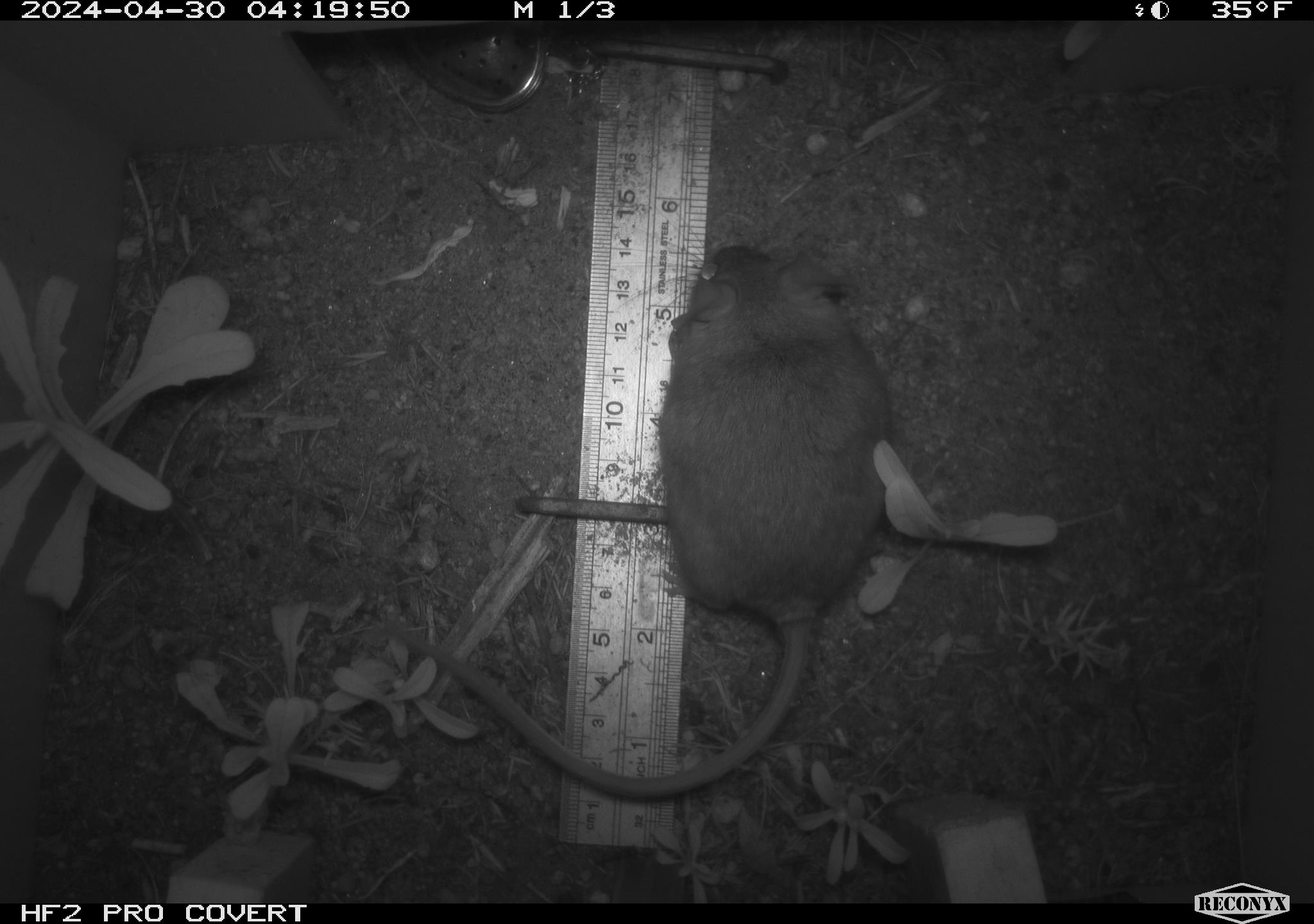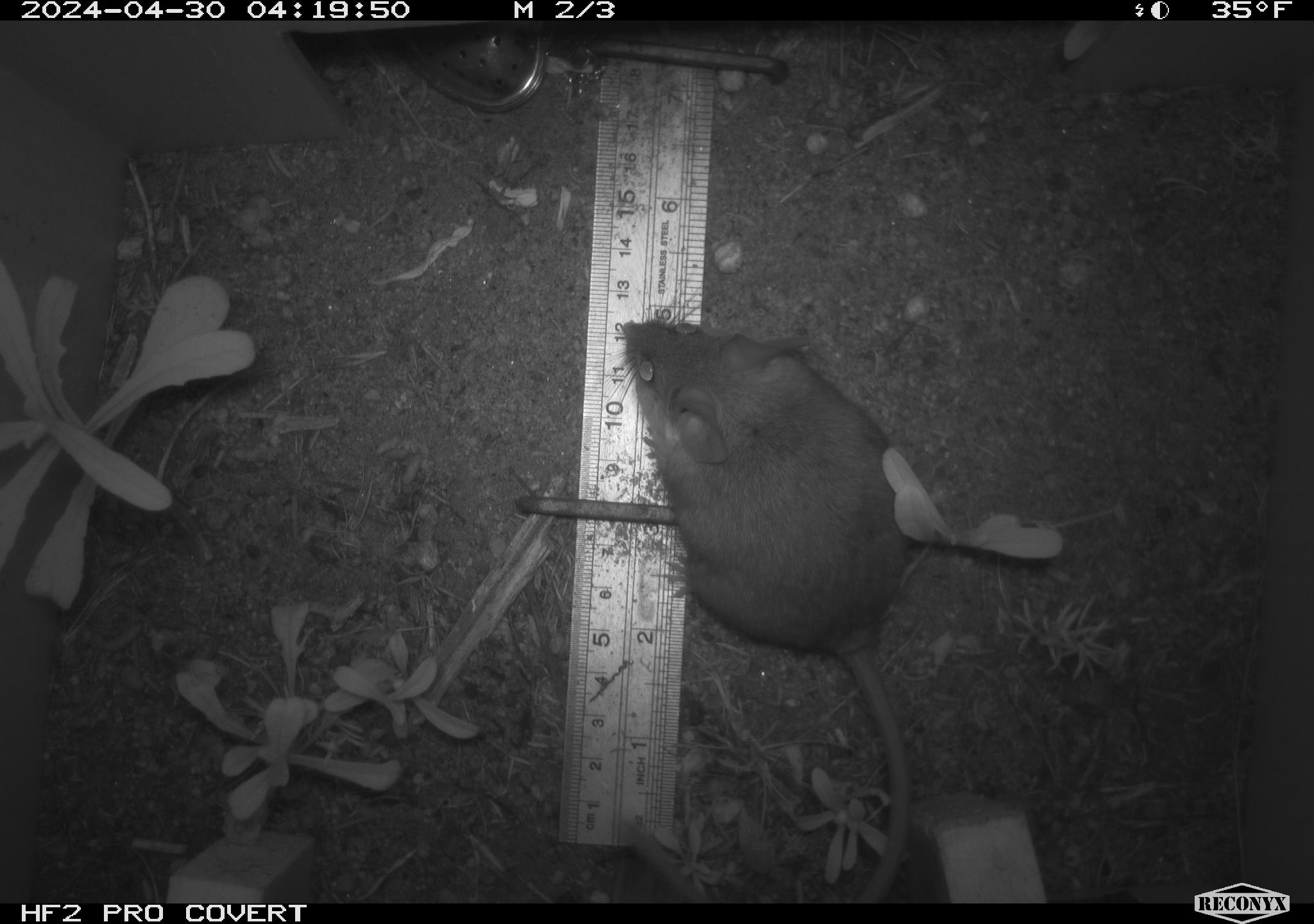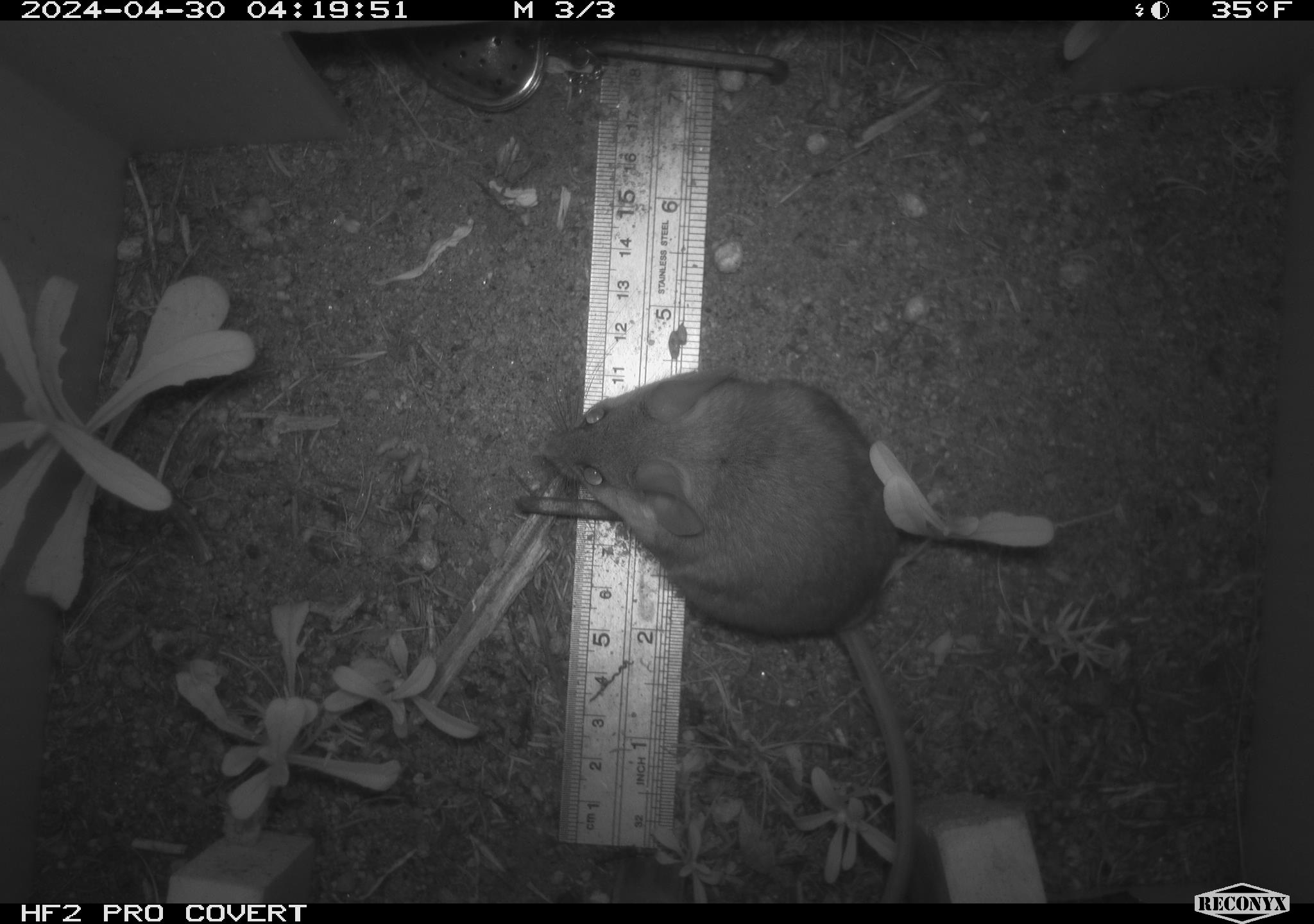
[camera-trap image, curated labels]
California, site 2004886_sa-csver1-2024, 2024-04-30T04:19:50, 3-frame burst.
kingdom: Animalia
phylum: Chordata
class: Mammalia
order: Rodentia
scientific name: Rodentia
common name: rodent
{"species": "rodent (Rodentia)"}